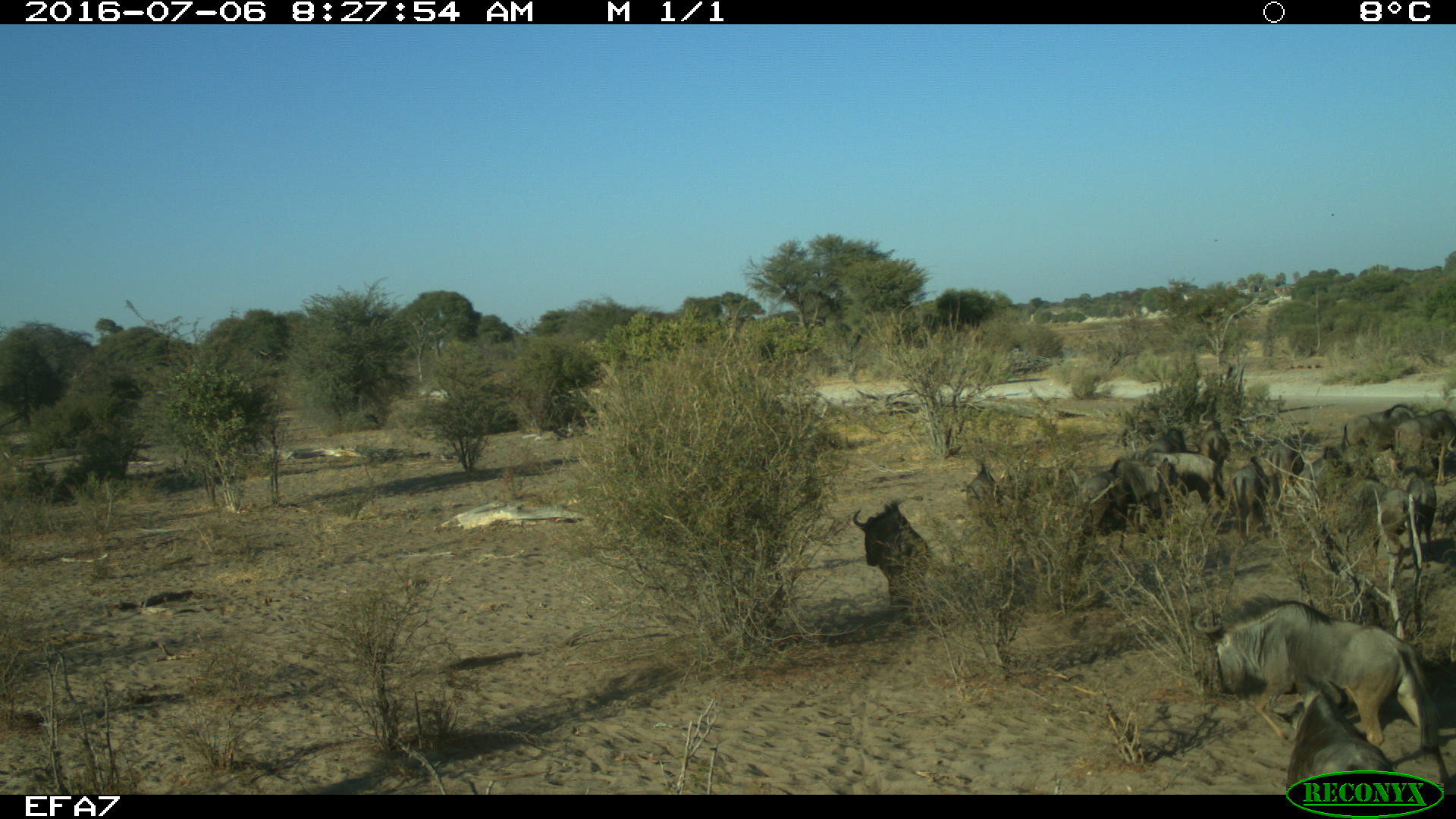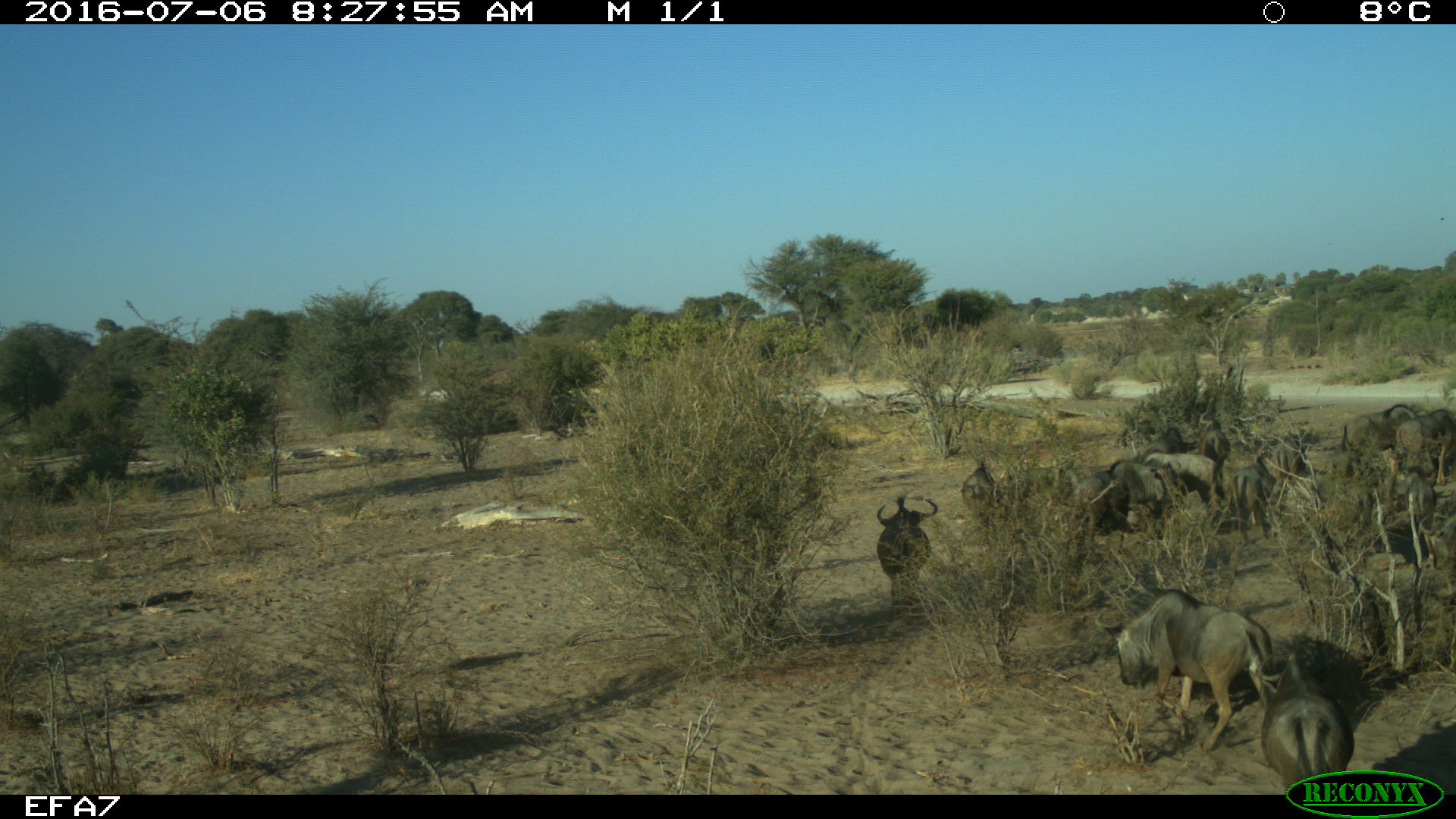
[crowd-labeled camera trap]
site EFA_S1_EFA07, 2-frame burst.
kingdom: Animalia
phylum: Chordata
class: Mammalia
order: Artiodactyla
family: Bovidae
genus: Connochaetes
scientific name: Connochaetes taurinus taurinus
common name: blue wildebeest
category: wildebeestblue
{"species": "wildebeestblue (blue wildebeest) (Connochaetes taurinus taurinus)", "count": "11-50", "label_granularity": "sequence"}